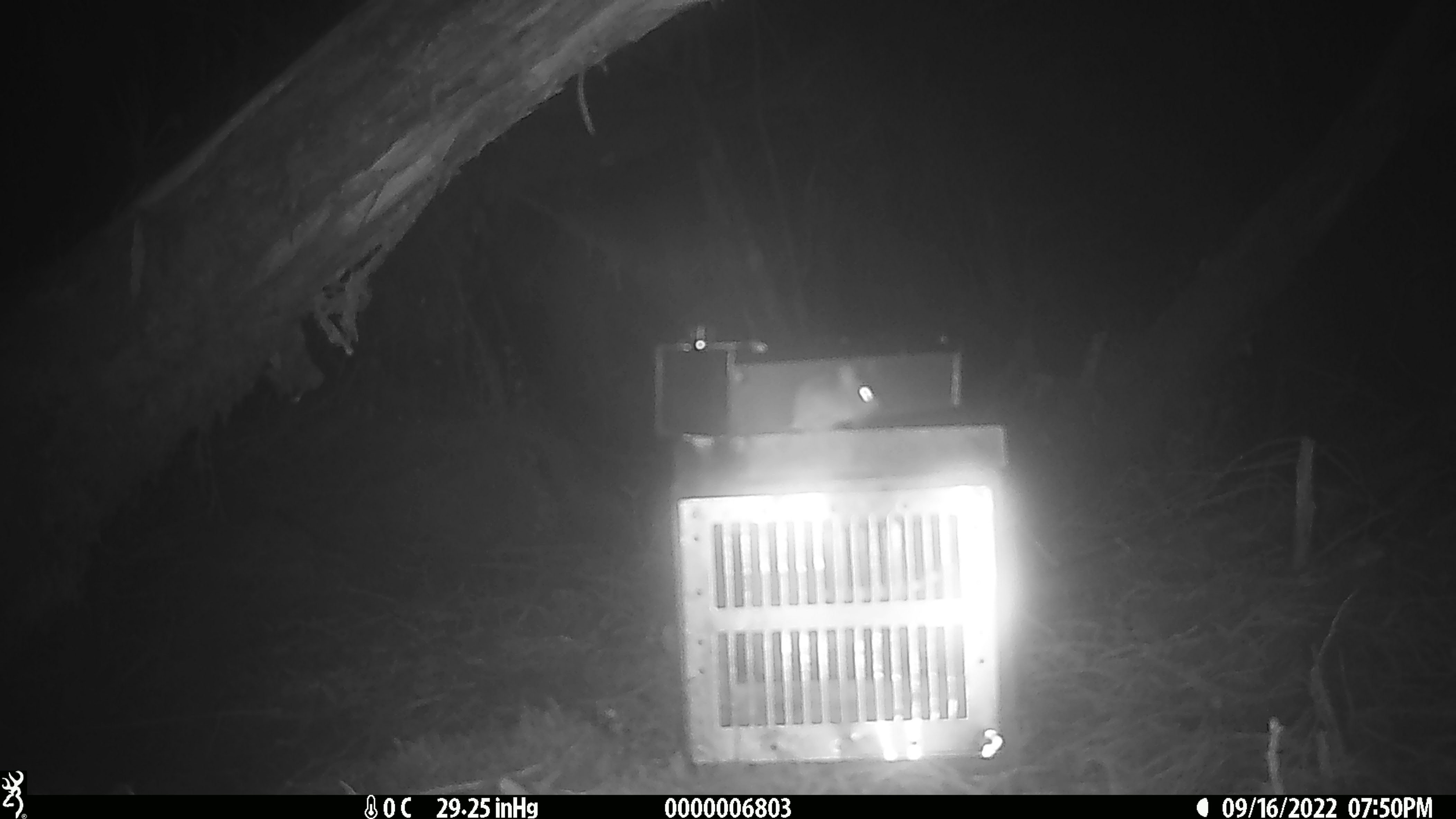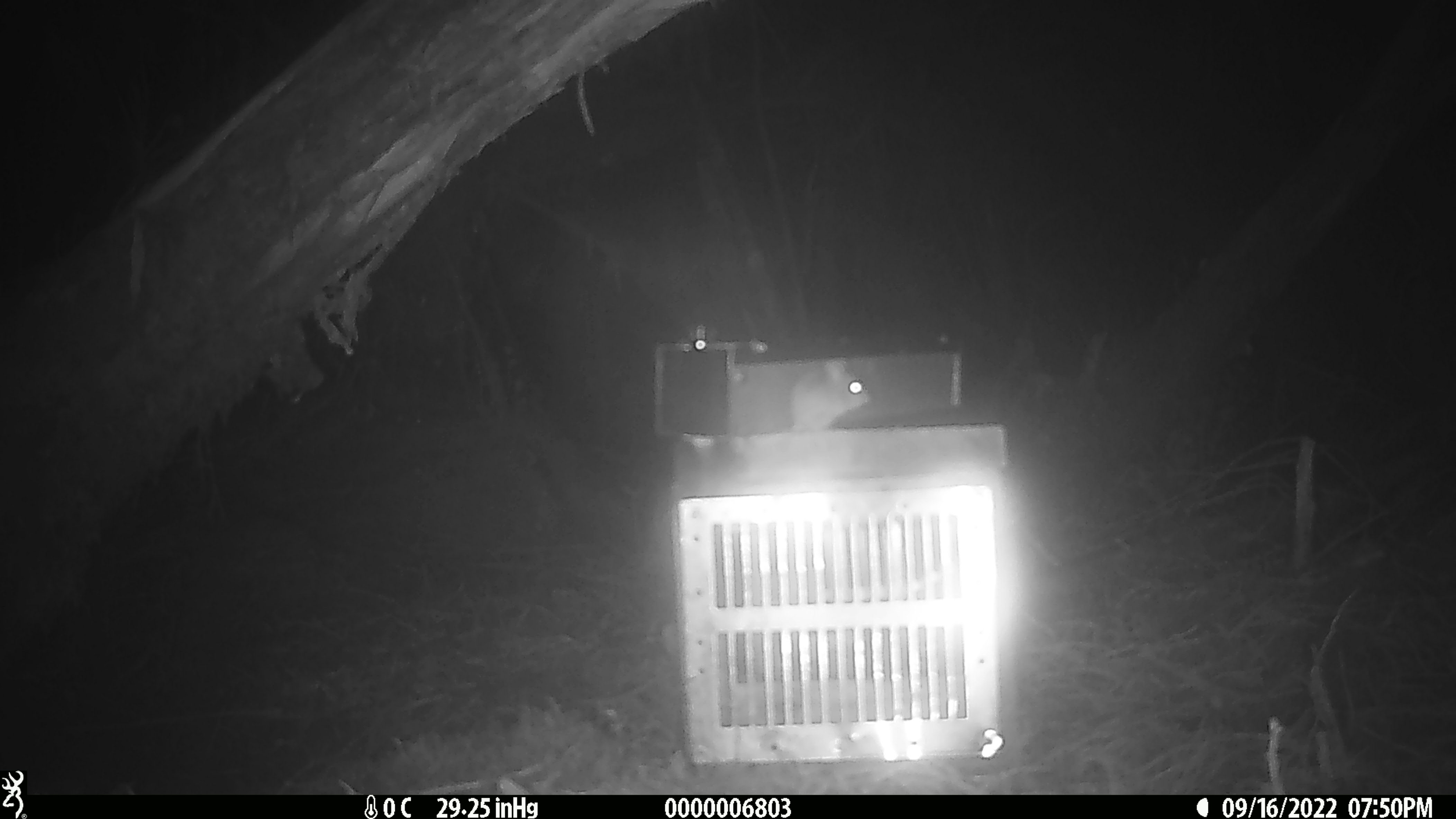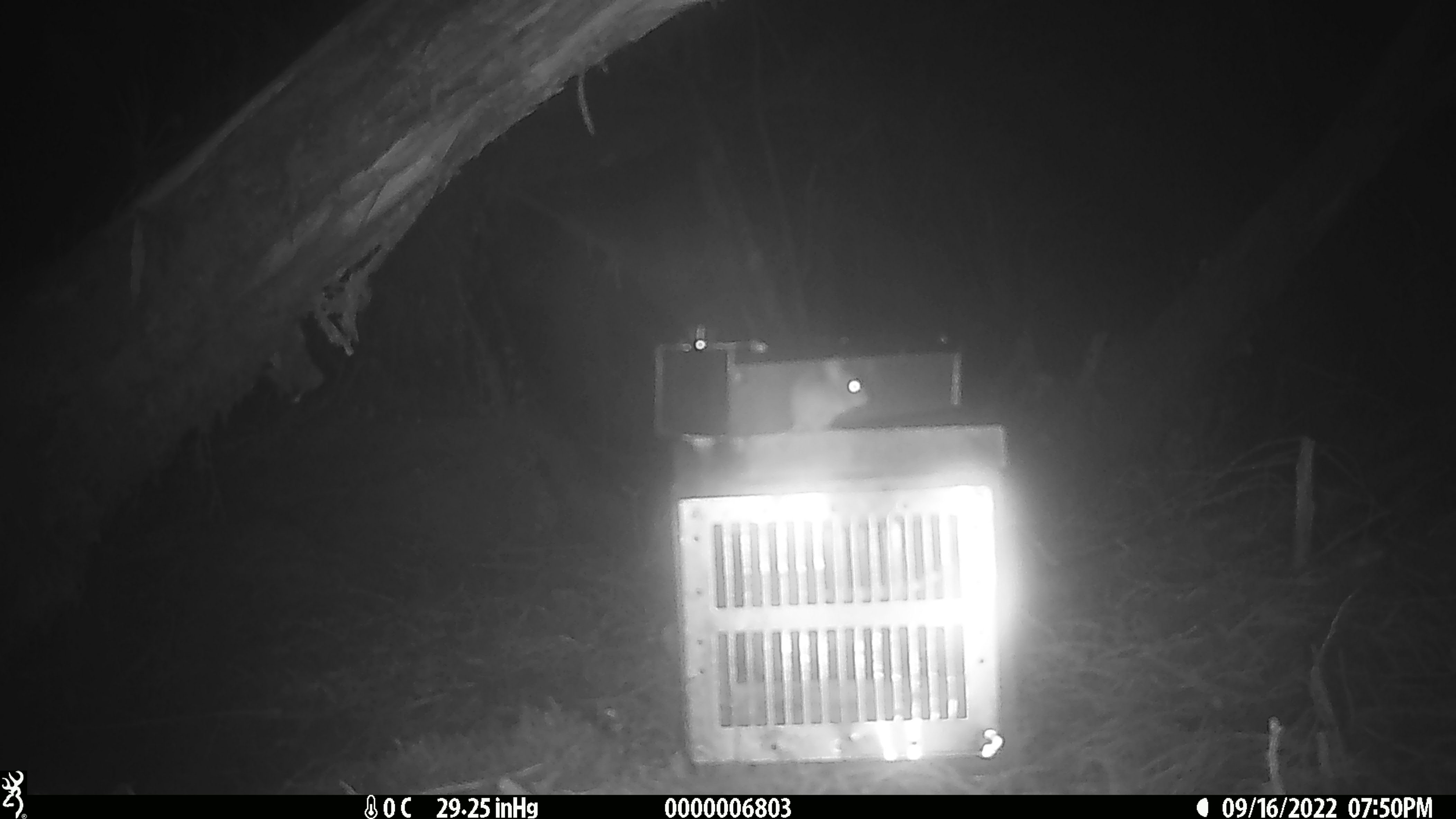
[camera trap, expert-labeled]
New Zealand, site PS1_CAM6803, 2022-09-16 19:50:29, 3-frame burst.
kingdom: Animalia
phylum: Chordata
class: Mammalia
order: Rodentia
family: Muridae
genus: Mus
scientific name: Mus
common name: mouse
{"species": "mouse (Mus)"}